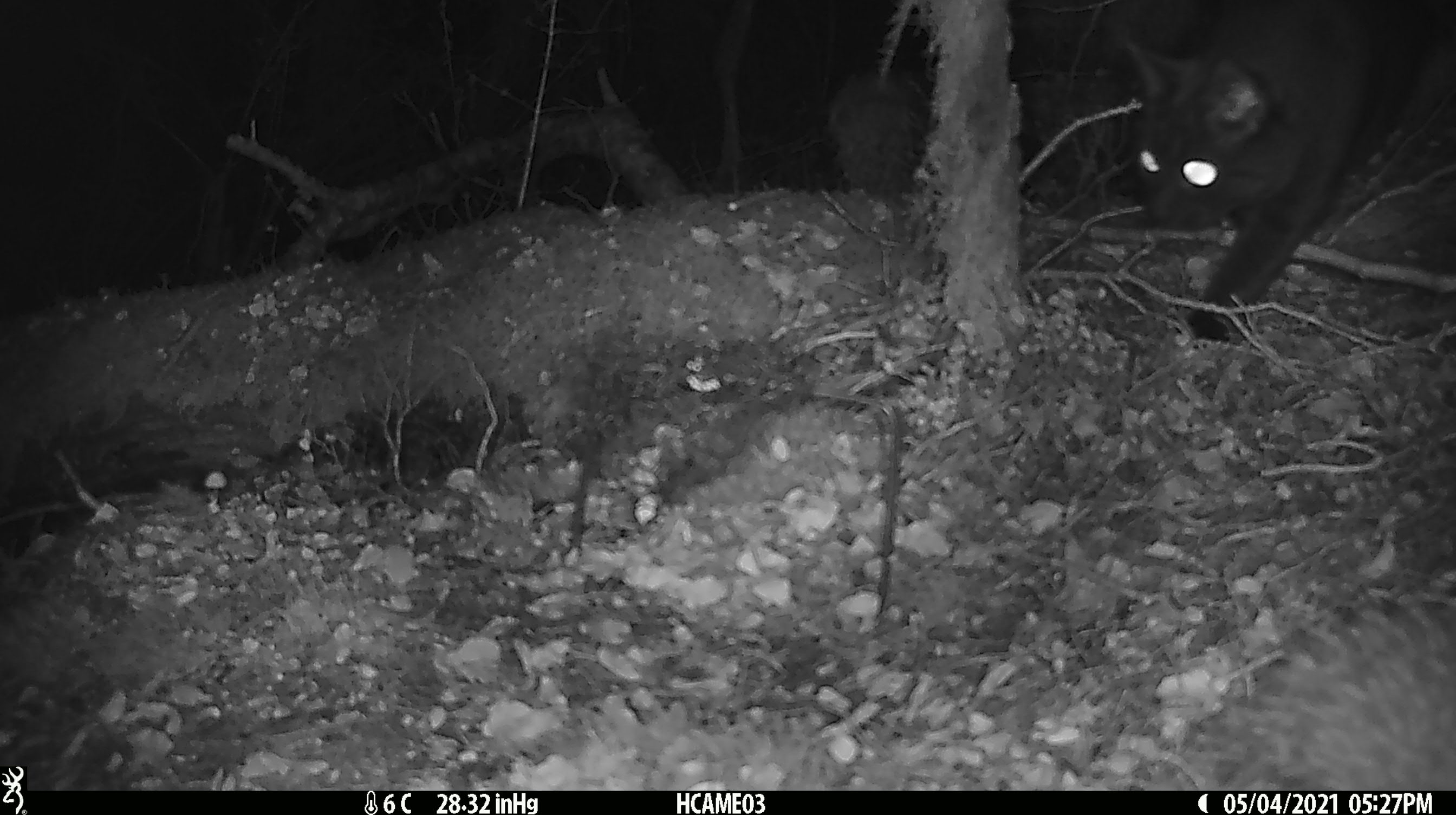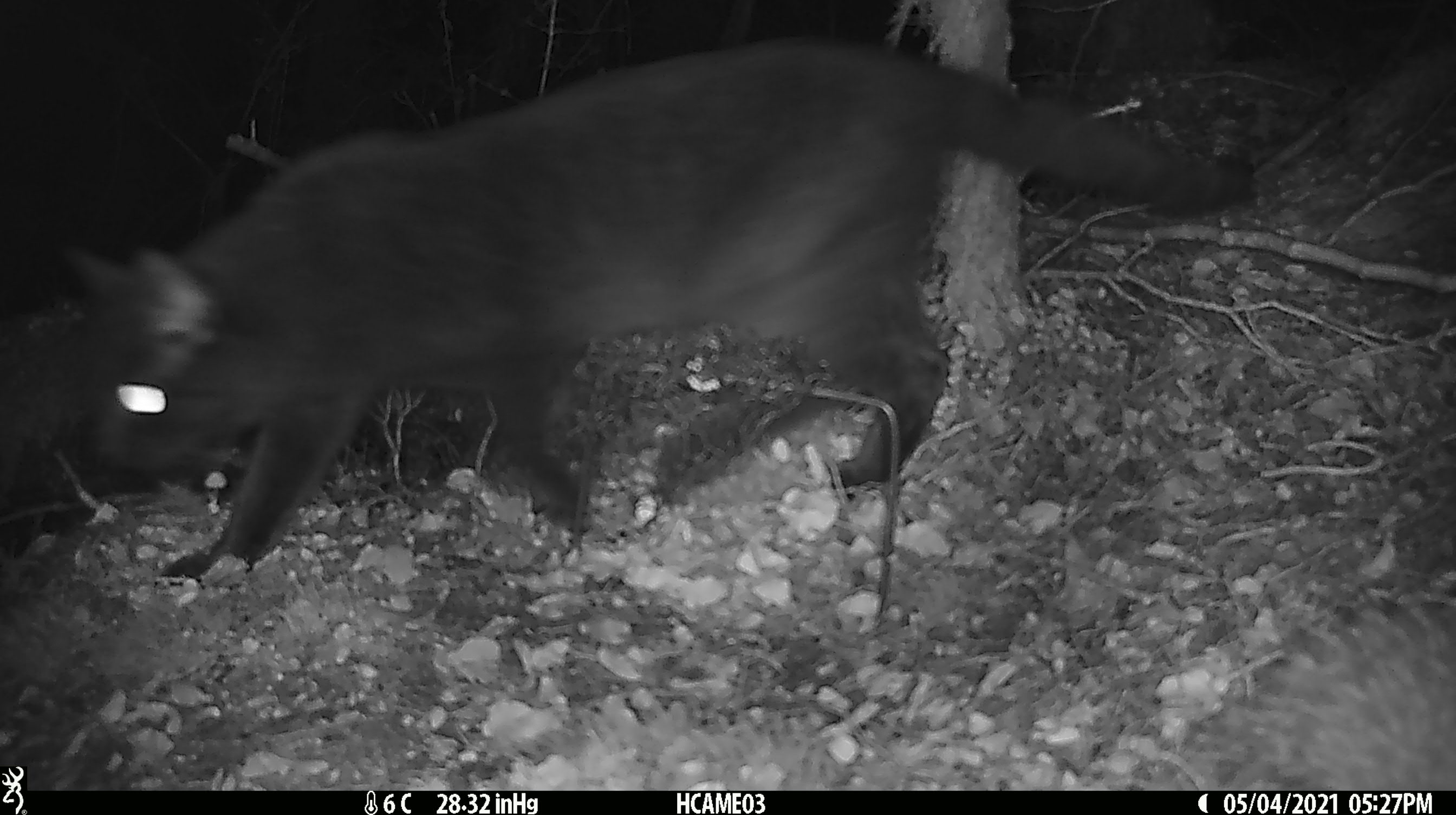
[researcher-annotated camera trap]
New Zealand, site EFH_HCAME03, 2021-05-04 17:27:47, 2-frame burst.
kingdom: Animalia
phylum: Chordata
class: Mammalia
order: Carnivora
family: Felidae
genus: Felis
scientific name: Felis catus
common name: domestic cat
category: cat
Cat (domestic cat) (Felis catus).